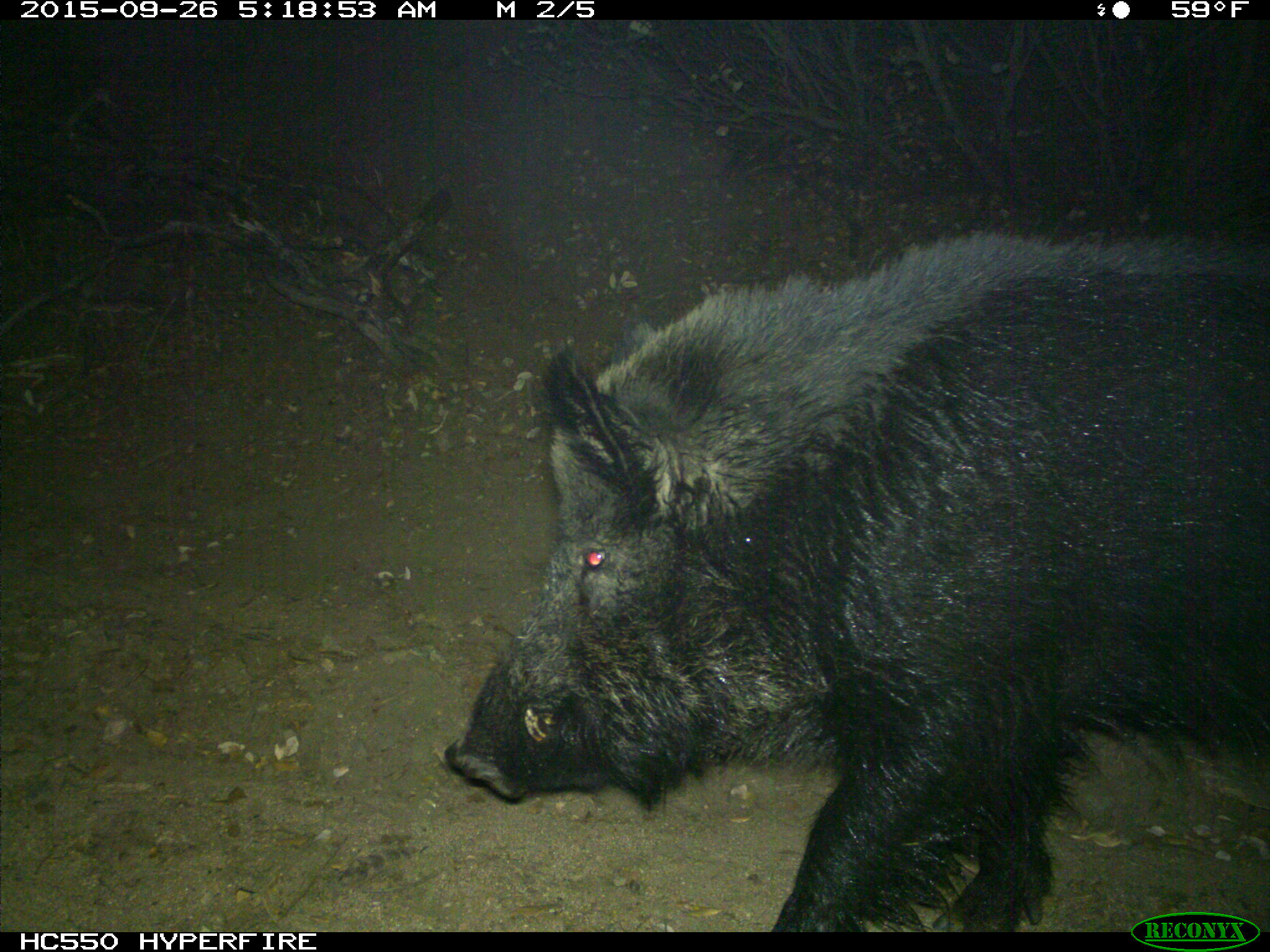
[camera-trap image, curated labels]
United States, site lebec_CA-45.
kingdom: Animalia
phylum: Chordata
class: Mammalia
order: Artiodactyla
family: Suidae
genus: Sus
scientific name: Sus scrofa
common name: wild boar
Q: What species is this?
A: Sus scrofa (wild boar).